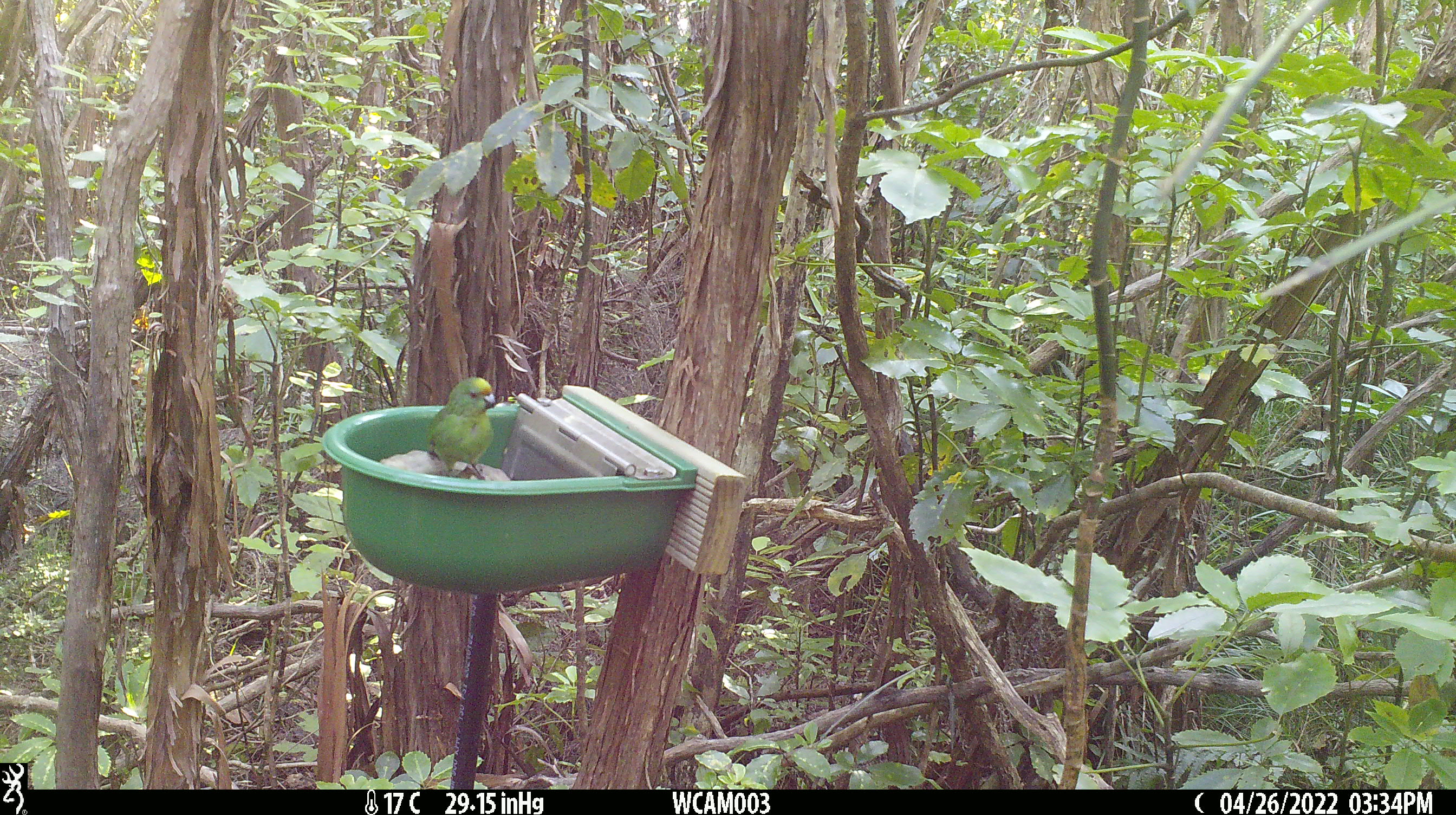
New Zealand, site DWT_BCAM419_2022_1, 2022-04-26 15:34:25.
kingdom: Animalia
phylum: Chordata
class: Aves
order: Psittaciformes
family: Psittaculidae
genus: Cyanoramphus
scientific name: Cyanoramphus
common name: parakeet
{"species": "parakeet (Cyanoramphus)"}